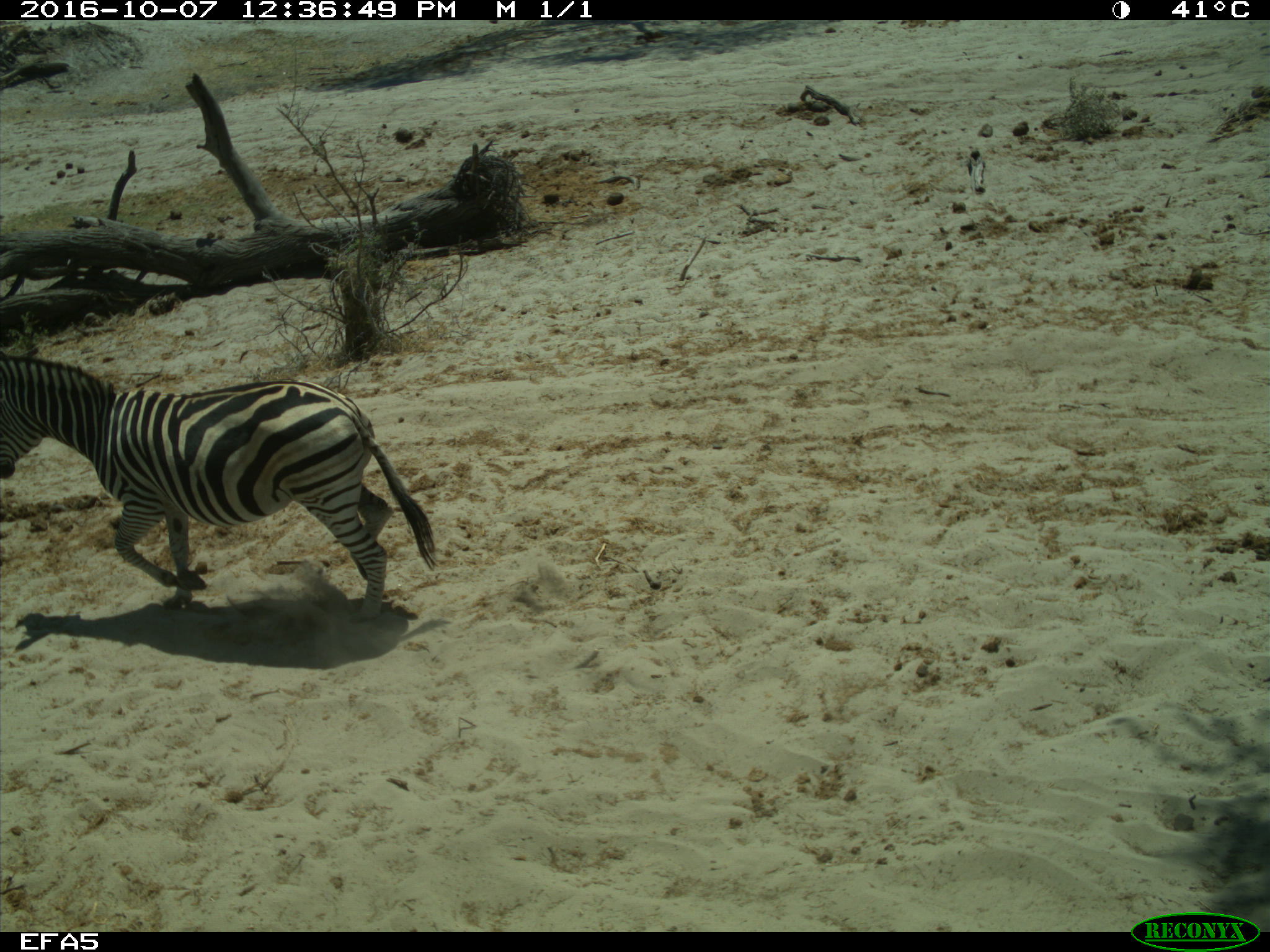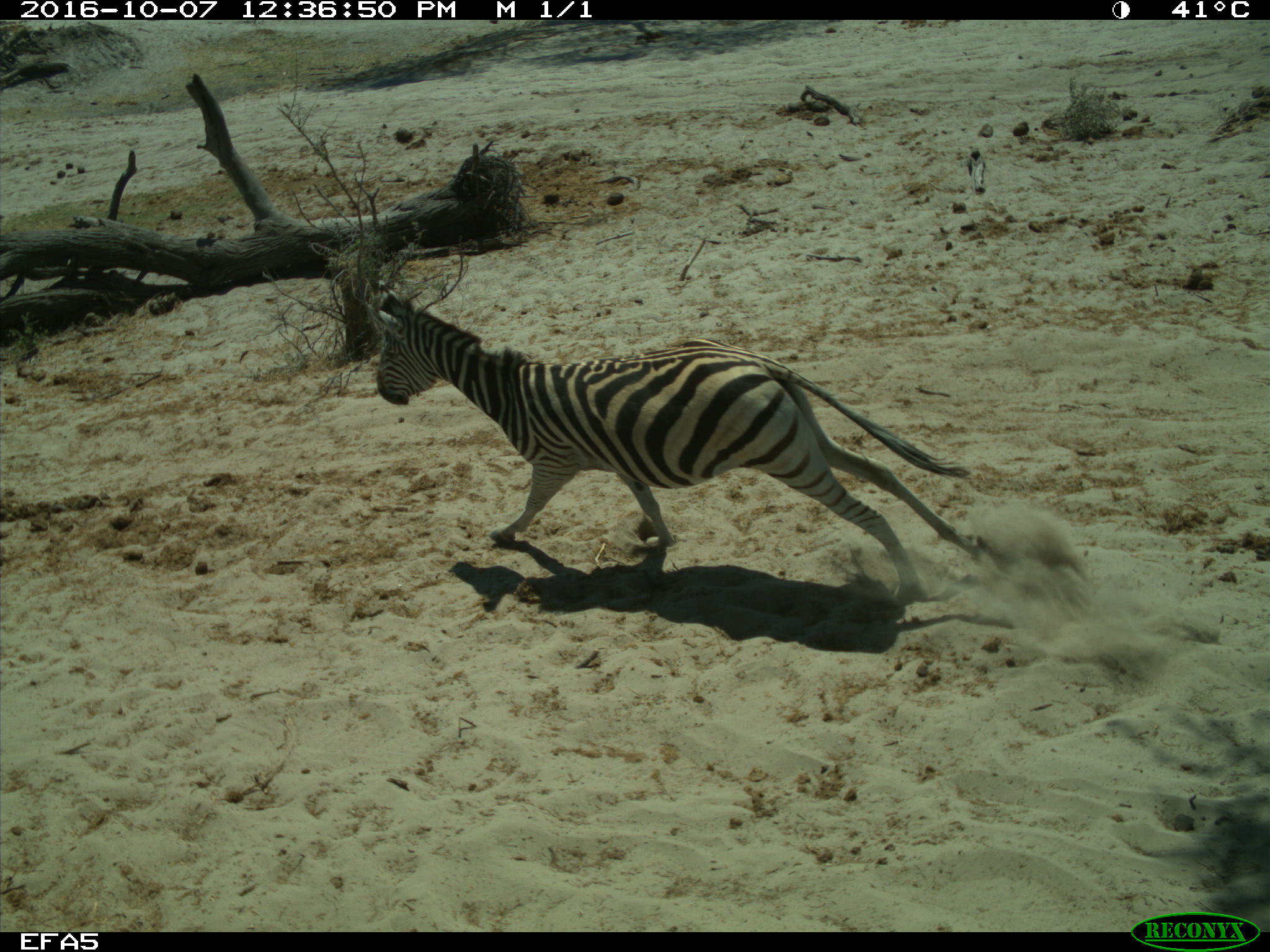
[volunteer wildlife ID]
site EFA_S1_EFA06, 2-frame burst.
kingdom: Animalia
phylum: Chordata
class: Mammalia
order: Perissodactyla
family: Equidae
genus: Equus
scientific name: Equus quagga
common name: plains zebra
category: zebraplains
Zebraplains (plains zebra) (Equus quagga), count 2. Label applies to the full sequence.